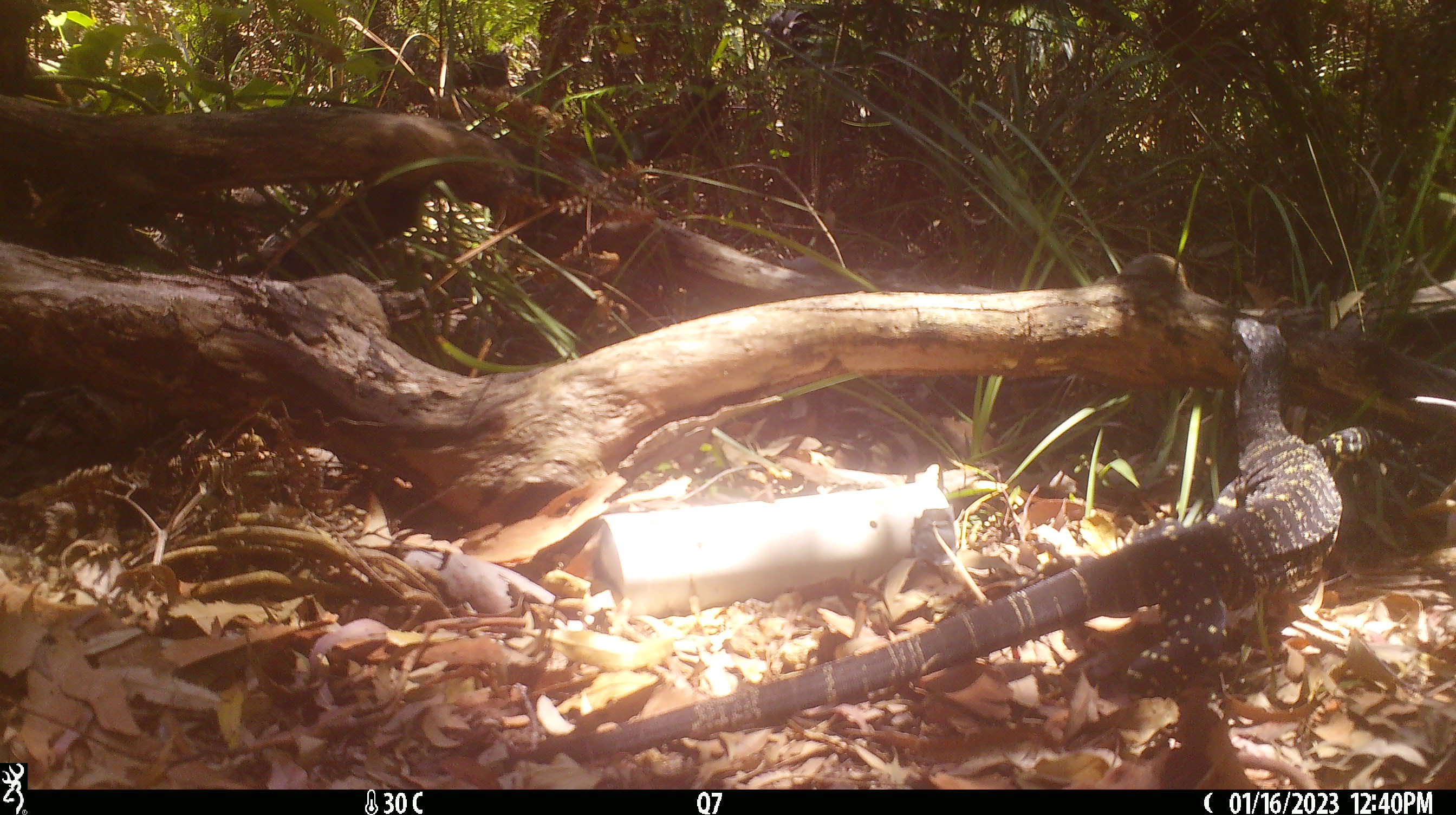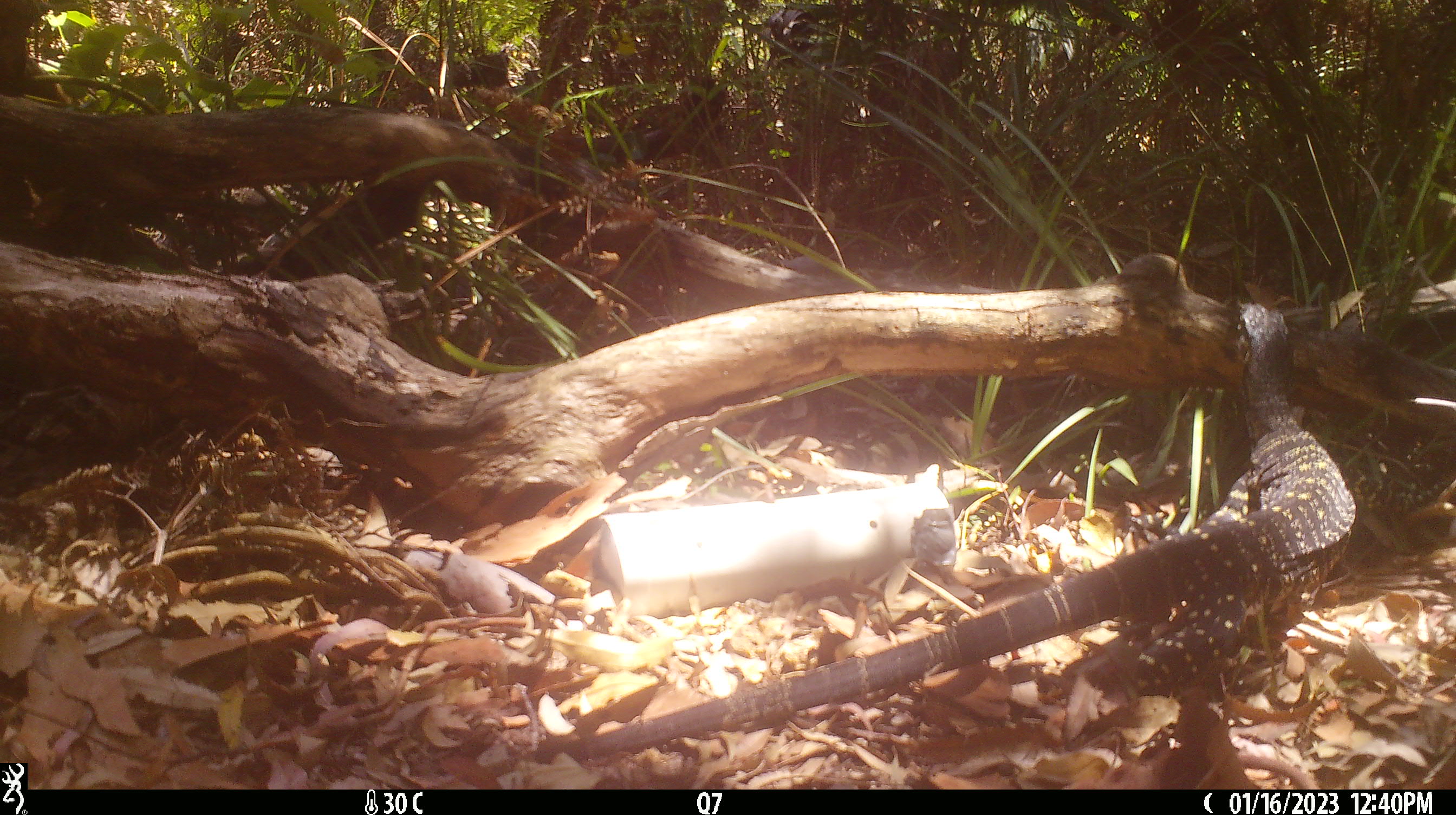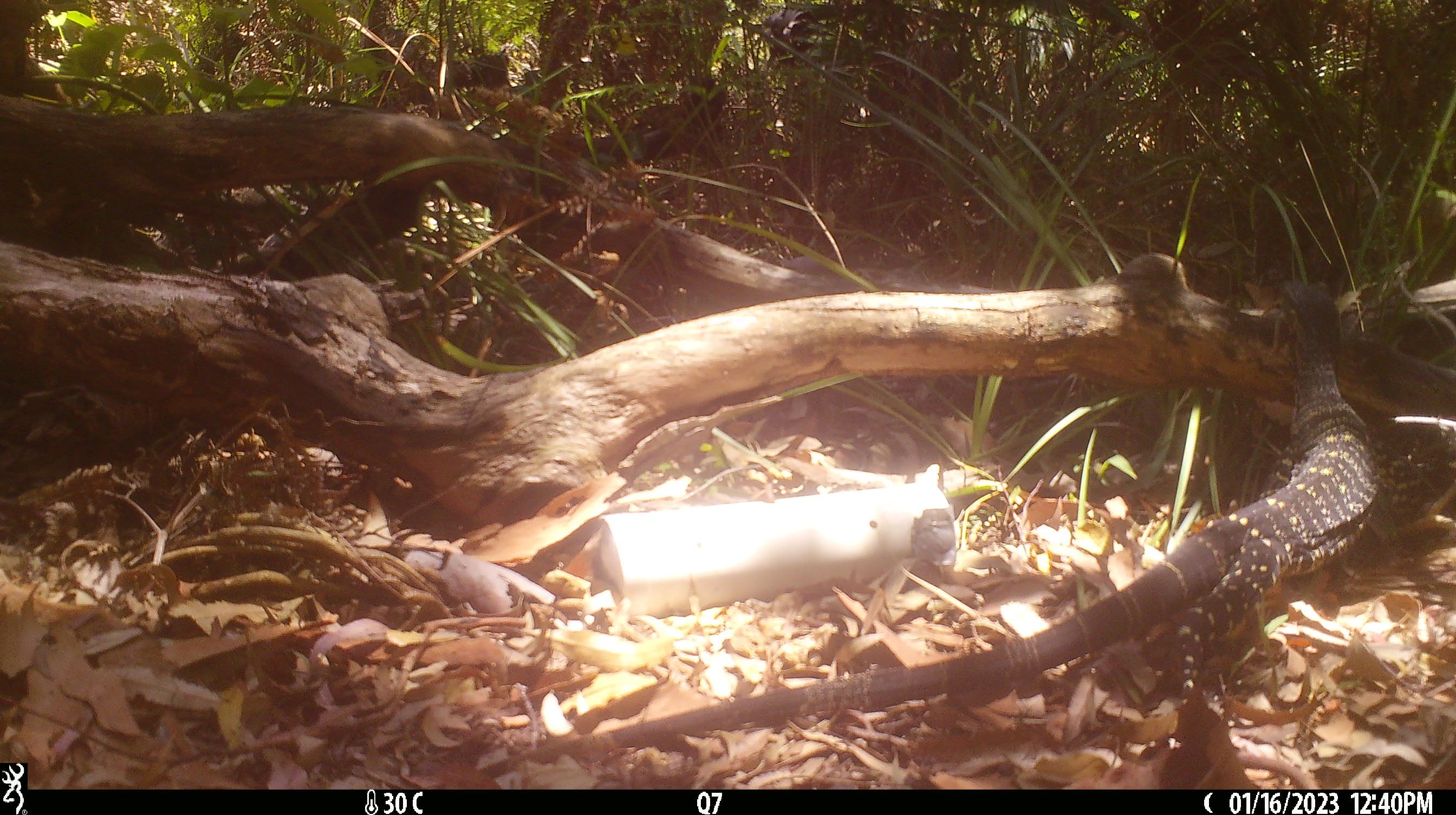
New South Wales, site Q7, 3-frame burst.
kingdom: Animalia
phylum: Chordata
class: Reptilia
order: Squamata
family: Varanidae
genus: Varanus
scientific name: Varanus varius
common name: lace monitor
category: goanna